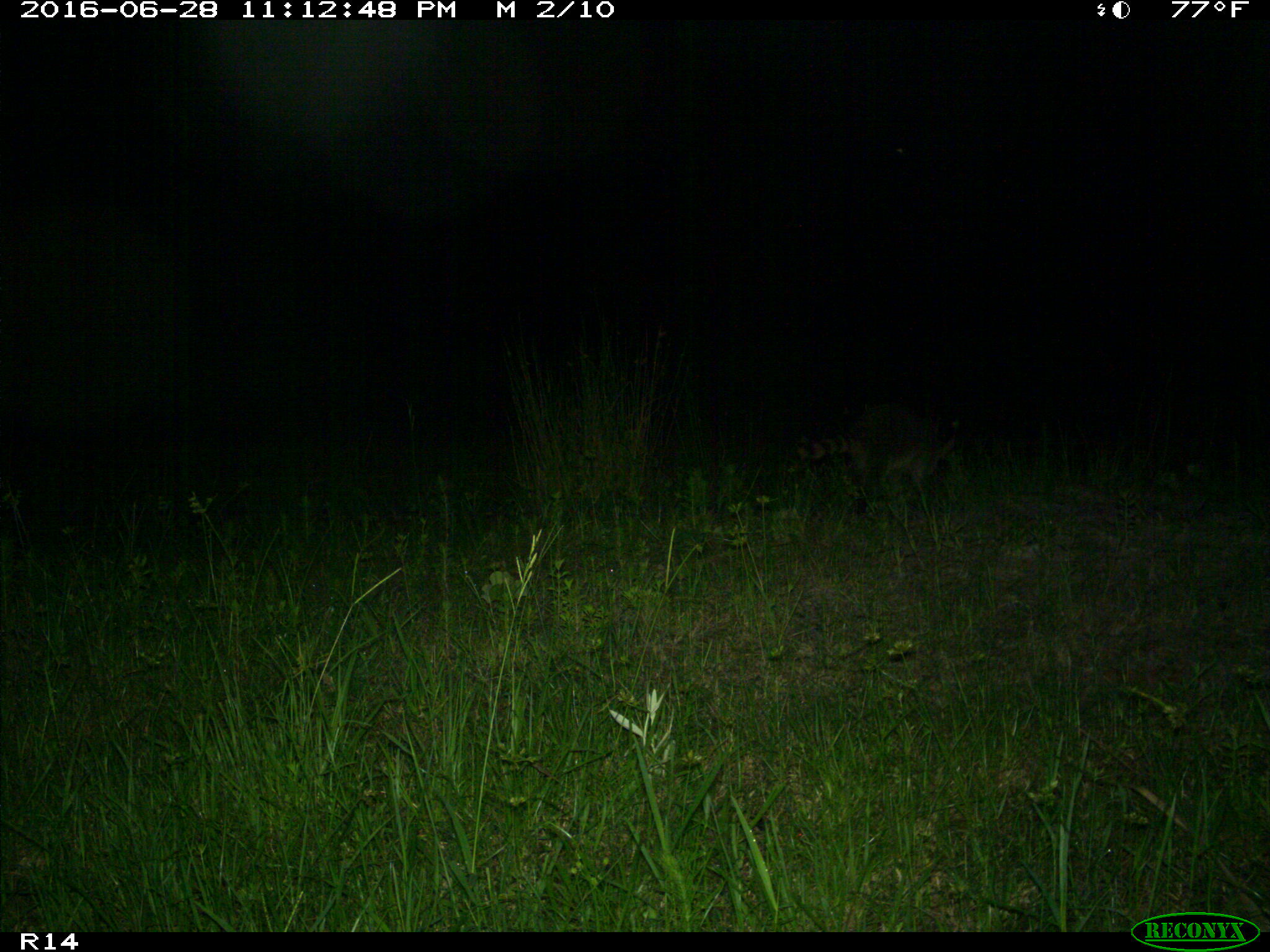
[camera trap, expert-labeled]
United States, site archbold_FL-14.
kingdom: Animalia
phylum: Chordata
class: Mammalia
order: Carnivora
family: Procyonidae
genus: Procyon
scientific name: Procyon lotor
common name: common raccoon